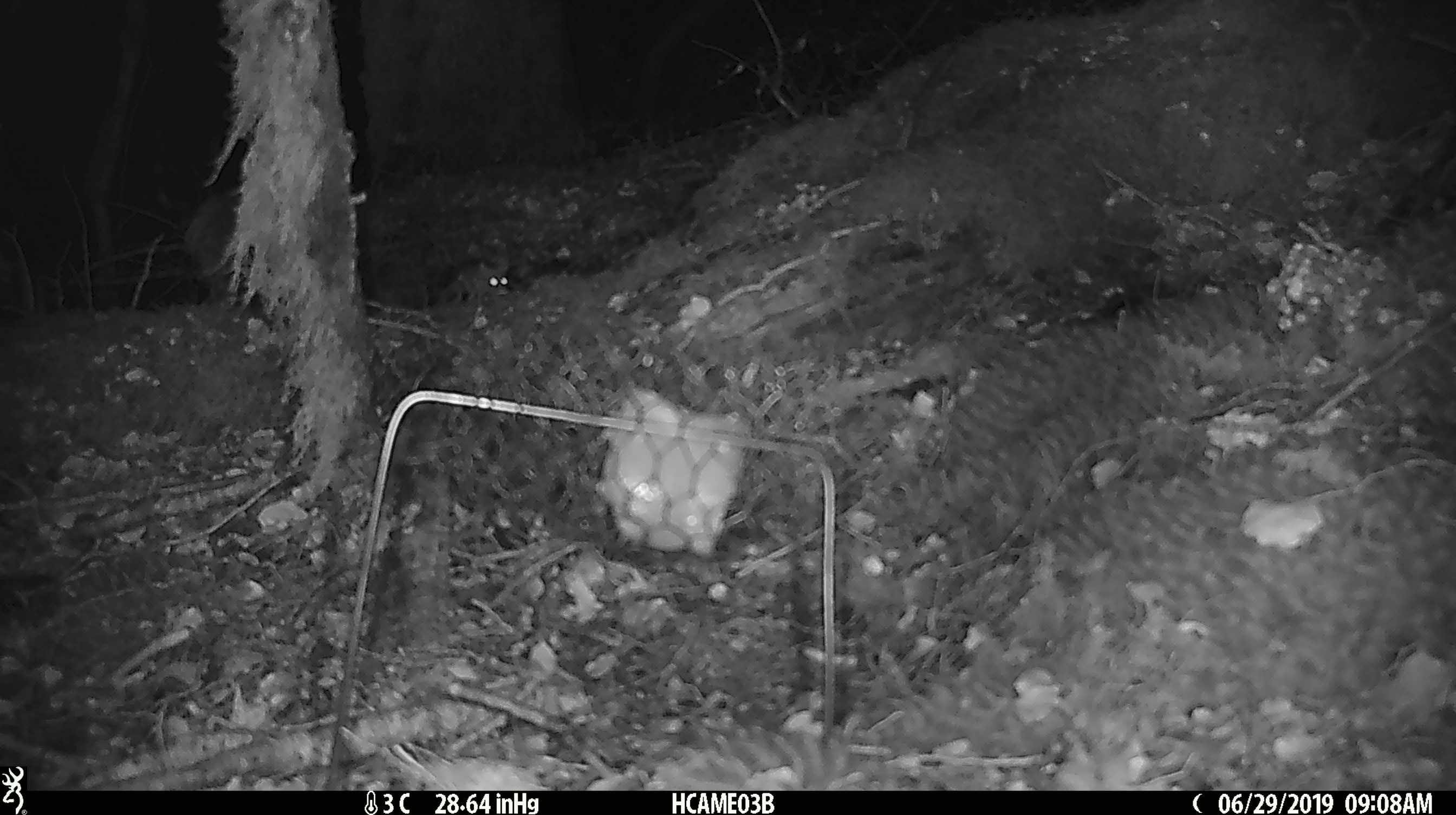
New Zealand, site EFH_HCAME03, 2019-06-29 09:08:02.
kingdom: Animalia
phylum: Chordata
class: Mammalia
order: Rodentia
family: Muridae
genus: Mus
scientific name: Mus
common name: mouse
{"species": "mouse (Mus)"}